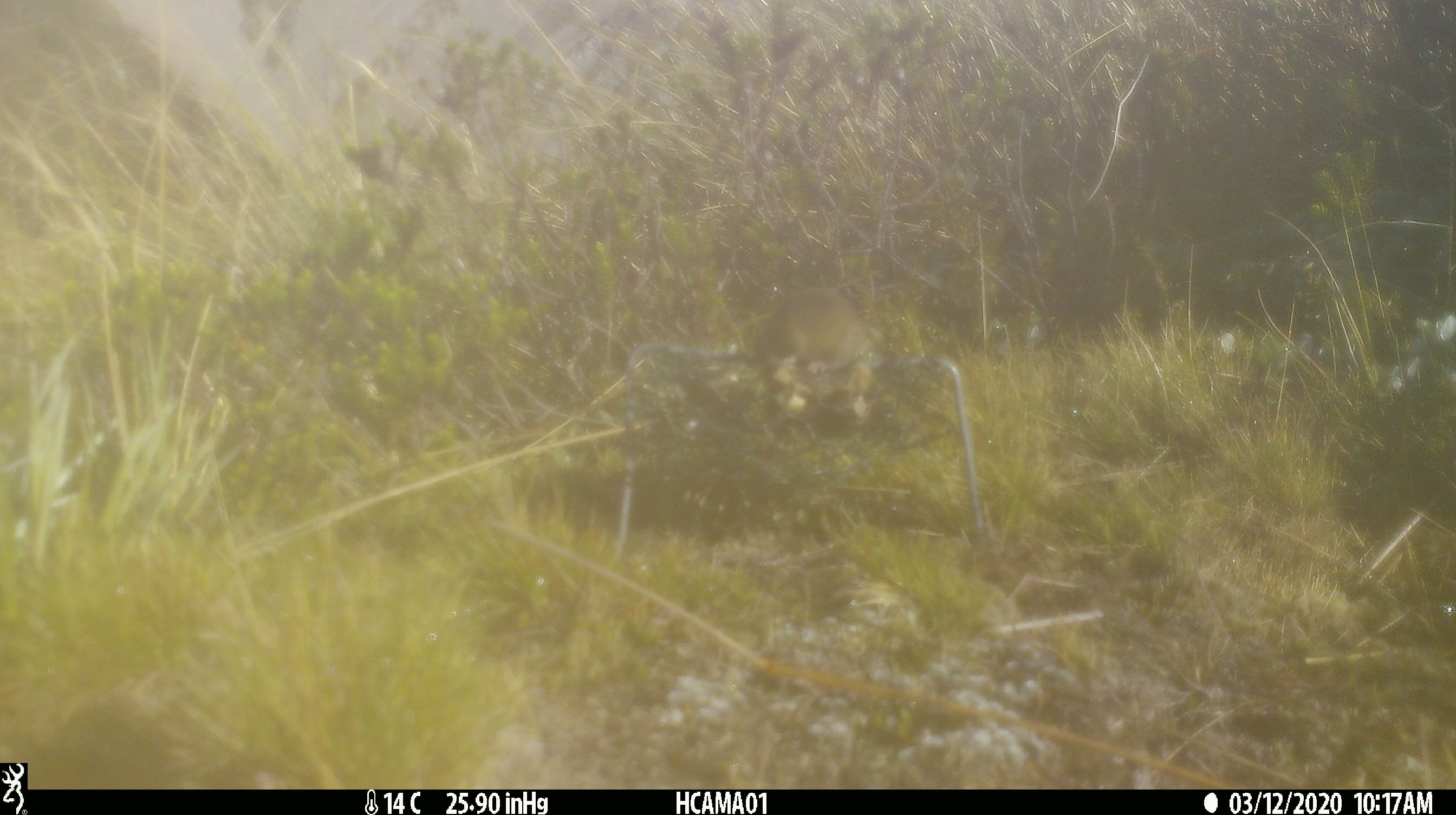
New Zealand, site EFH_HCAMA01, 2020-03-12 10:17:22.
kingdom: Animalia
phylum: Chordata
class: Mammalia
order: Rodentia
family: Muridae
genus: Mus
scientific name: Mus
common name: mouse